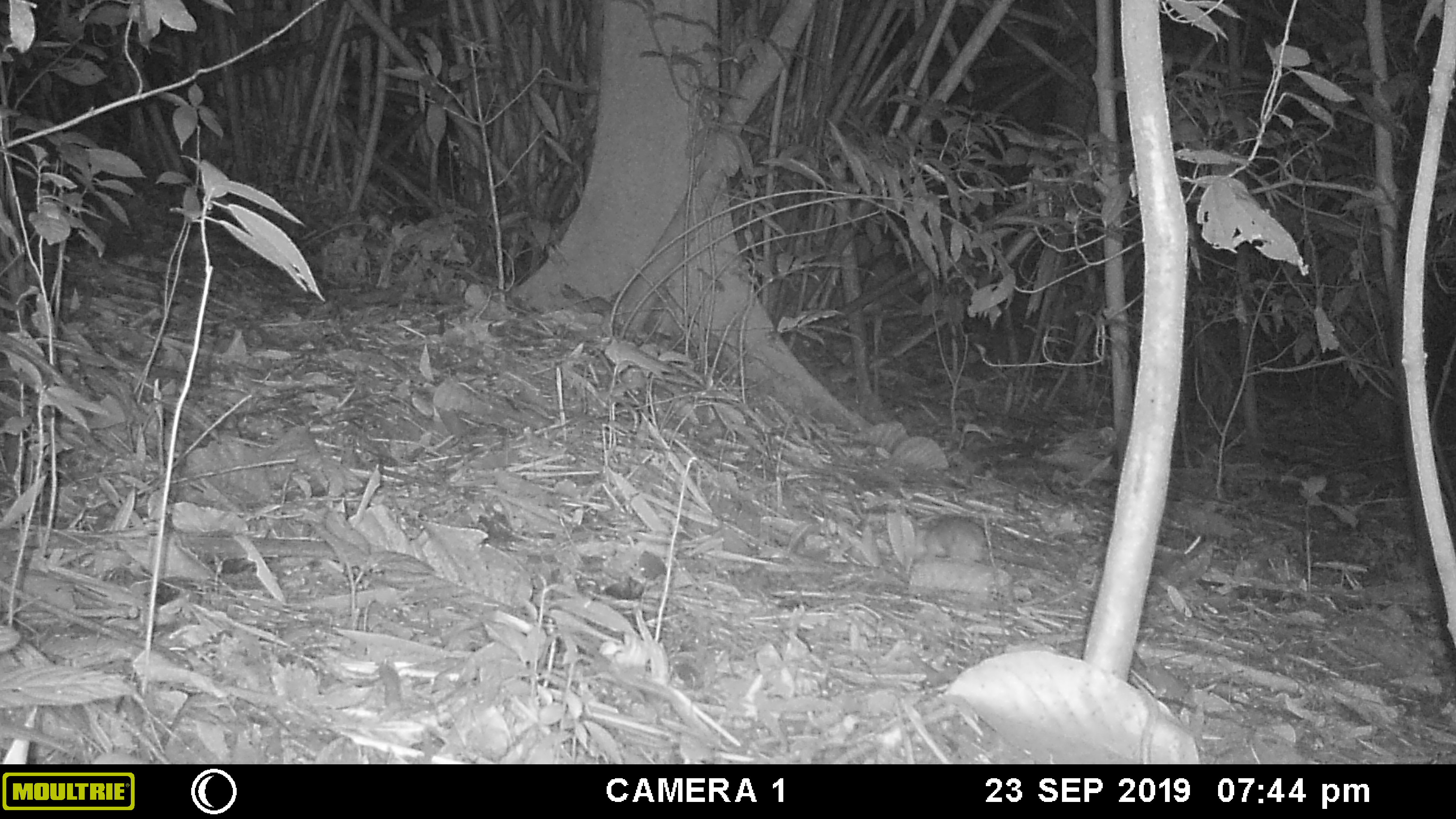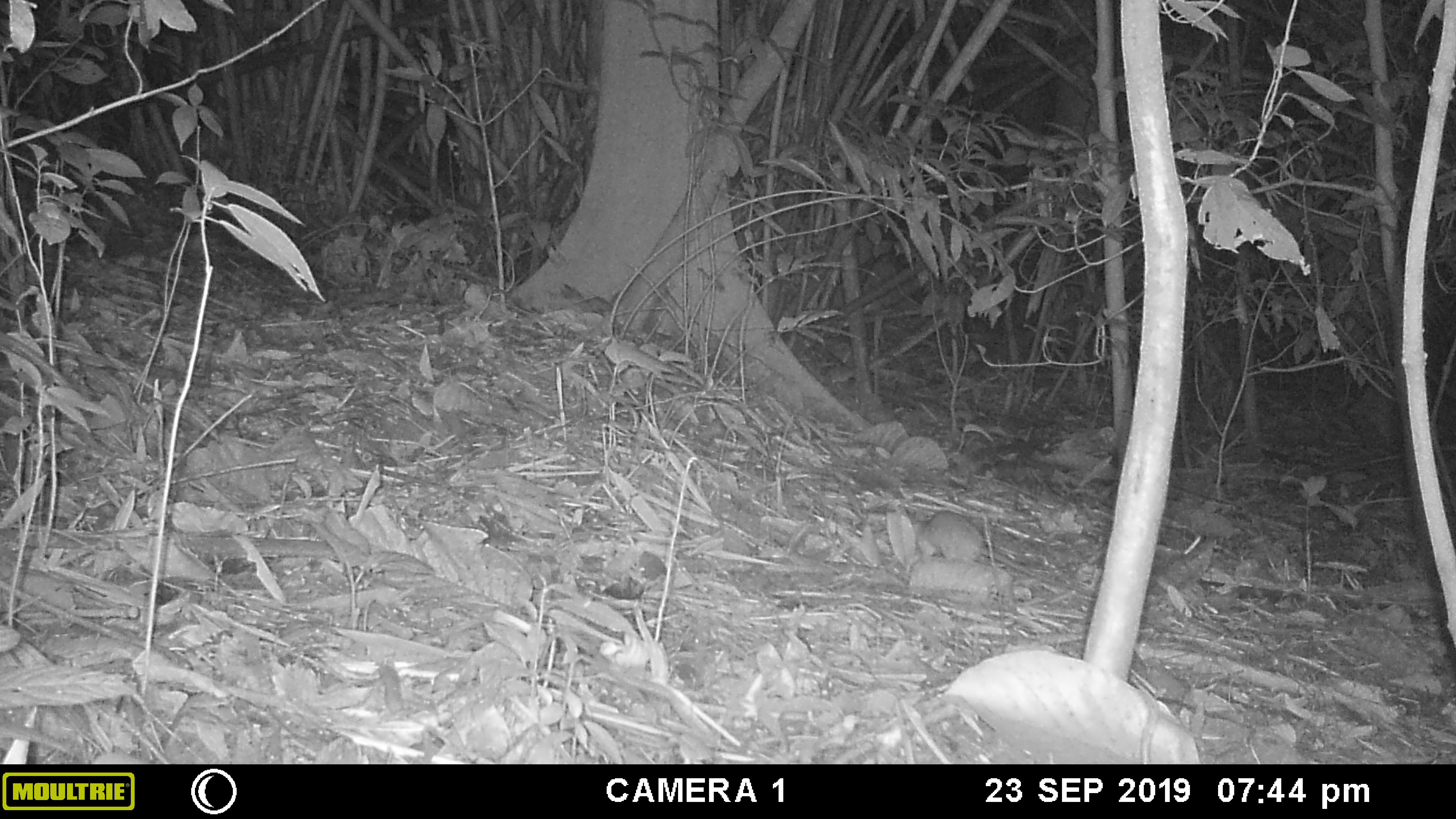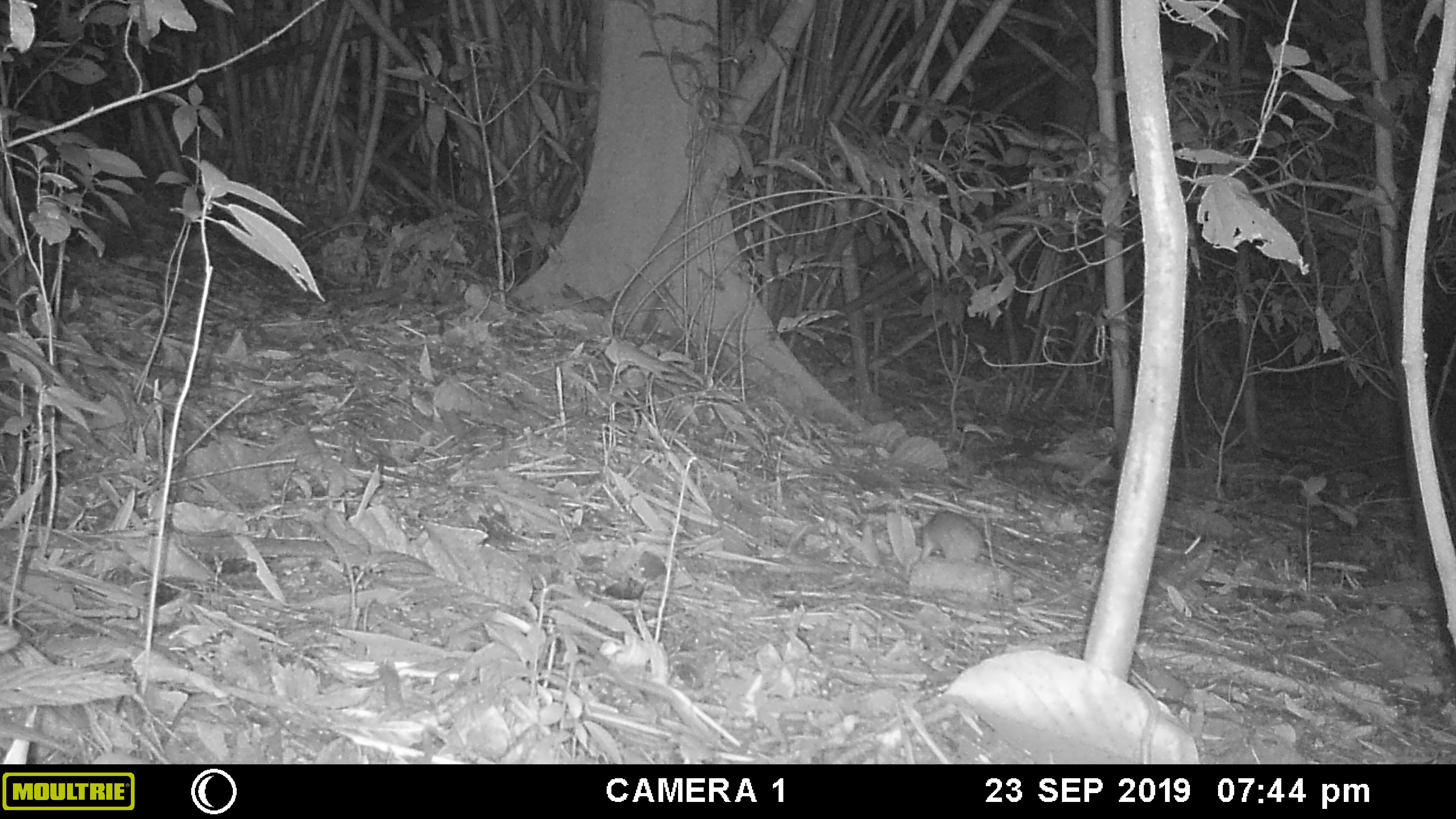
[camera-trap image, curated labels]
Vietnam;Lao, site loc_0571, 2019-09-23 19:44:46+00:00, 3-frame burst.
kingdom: Animalia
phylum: Chordata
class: Mammalia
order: Rodentia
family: Muridae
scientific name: Muridae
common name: old-world mice and rats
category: unidentified murid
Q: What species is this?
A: Unidentified murid (old-world mice and rats) (Muridae).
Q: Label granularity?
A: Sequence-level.